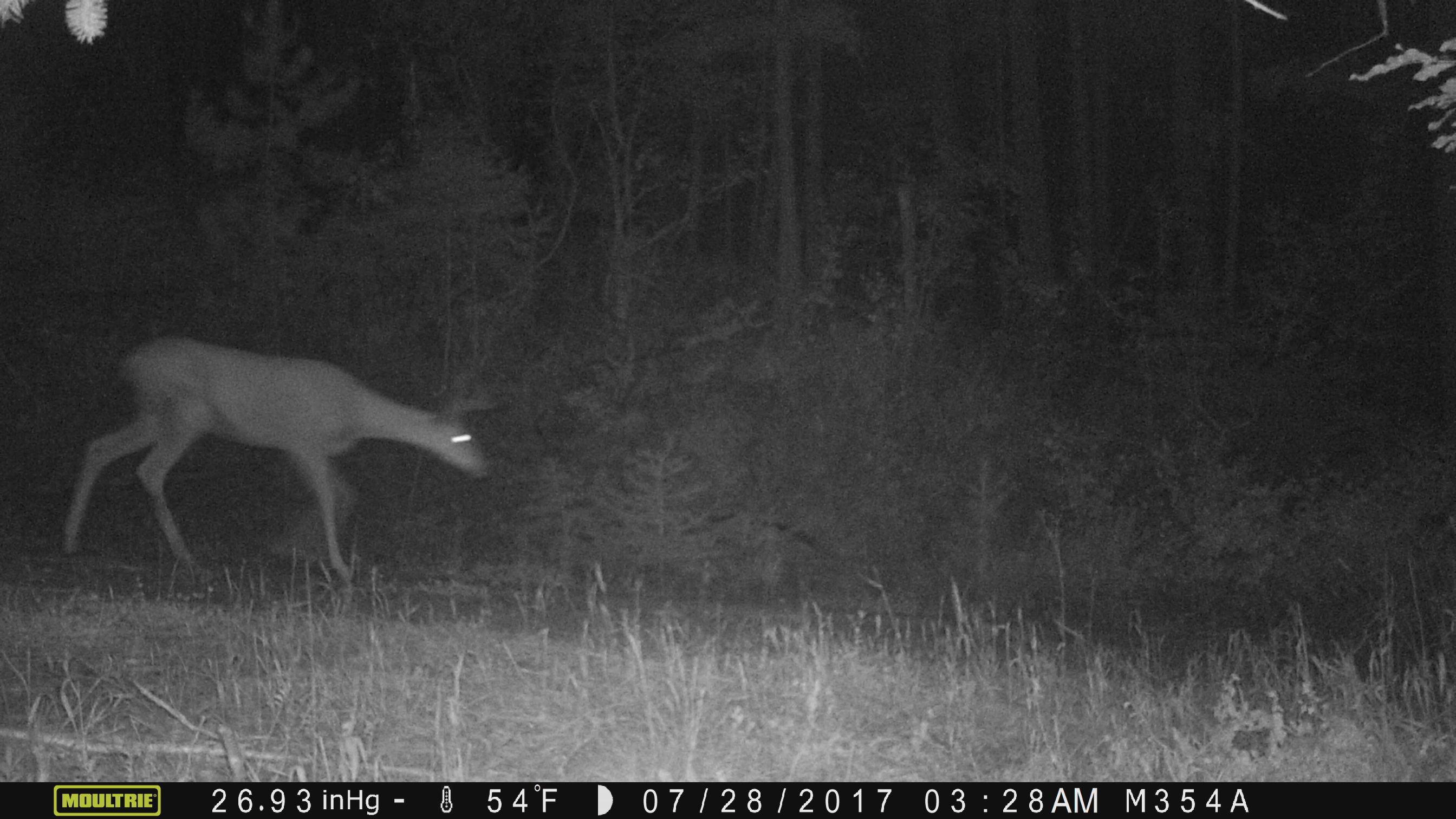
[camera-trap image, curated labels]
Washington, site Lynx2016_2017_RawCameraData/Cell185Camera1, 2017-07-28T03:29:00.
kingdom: Animalia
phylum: Chordata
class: Mammalia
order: Artiodactyla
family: Cervidae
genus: Odocoileus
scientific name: Odocoileus hemionus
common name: mule deer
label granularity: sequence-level